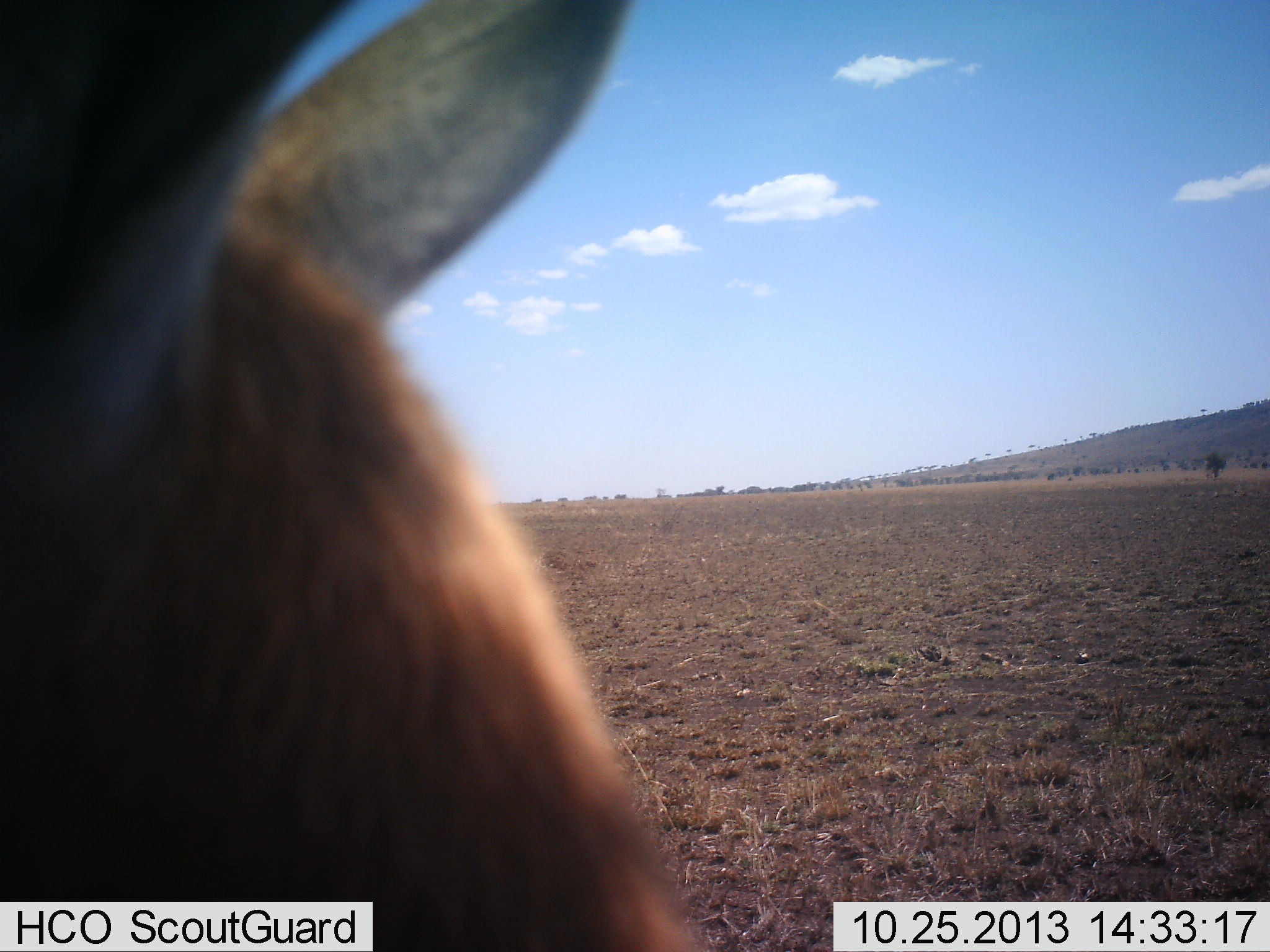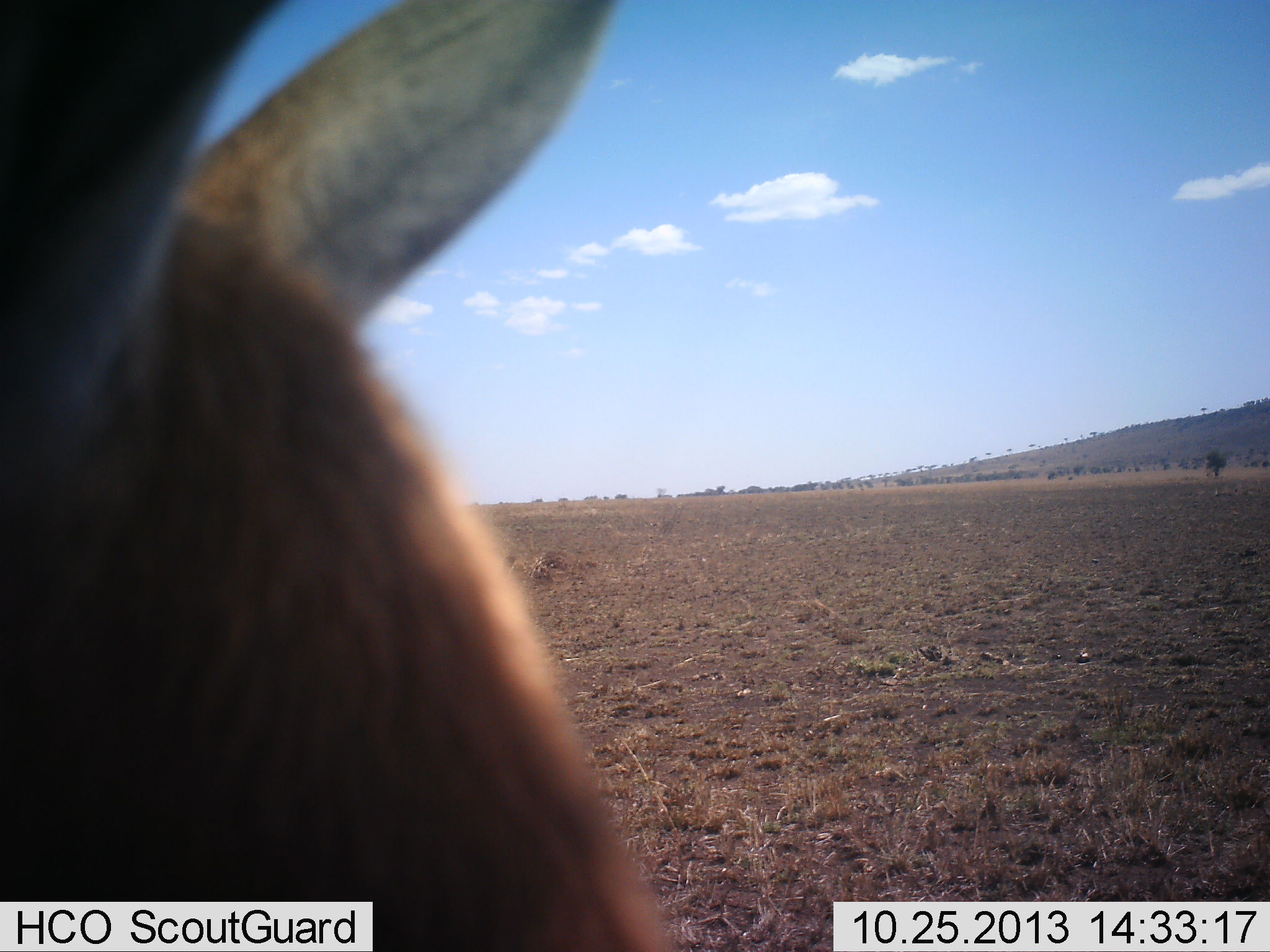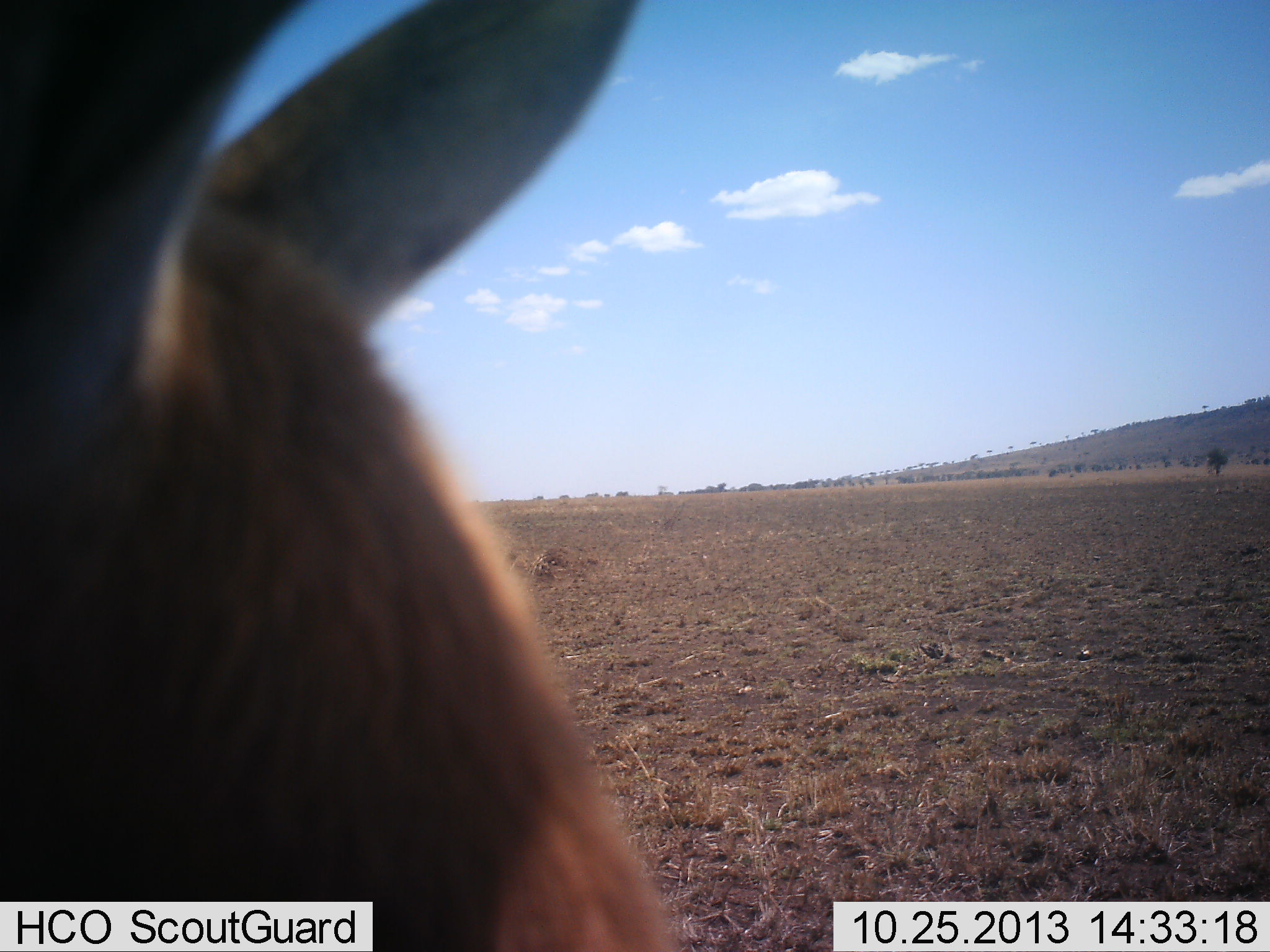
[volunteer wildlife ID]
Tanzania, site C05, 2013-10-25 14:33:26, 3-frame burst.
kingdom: Animalia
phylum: Chordata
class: Mammalia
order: Artiodactyla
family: Bovidae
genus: Eudorcas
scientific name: Eudorcas thomsonii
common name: thomson's gazelle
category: gazellethomsons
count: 1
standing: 100%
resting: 0%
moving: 0%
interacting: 0%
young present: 0%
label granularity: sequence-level